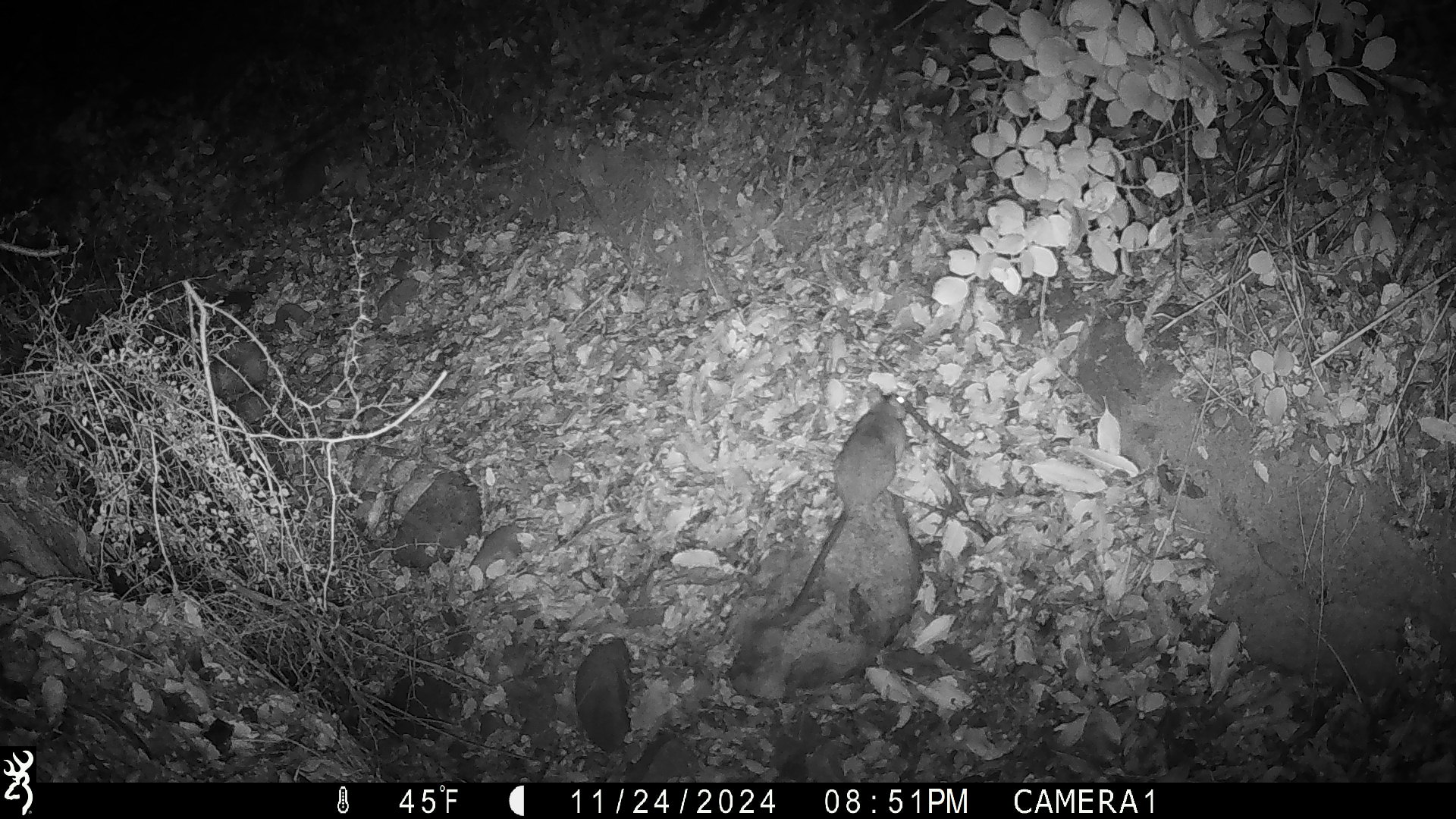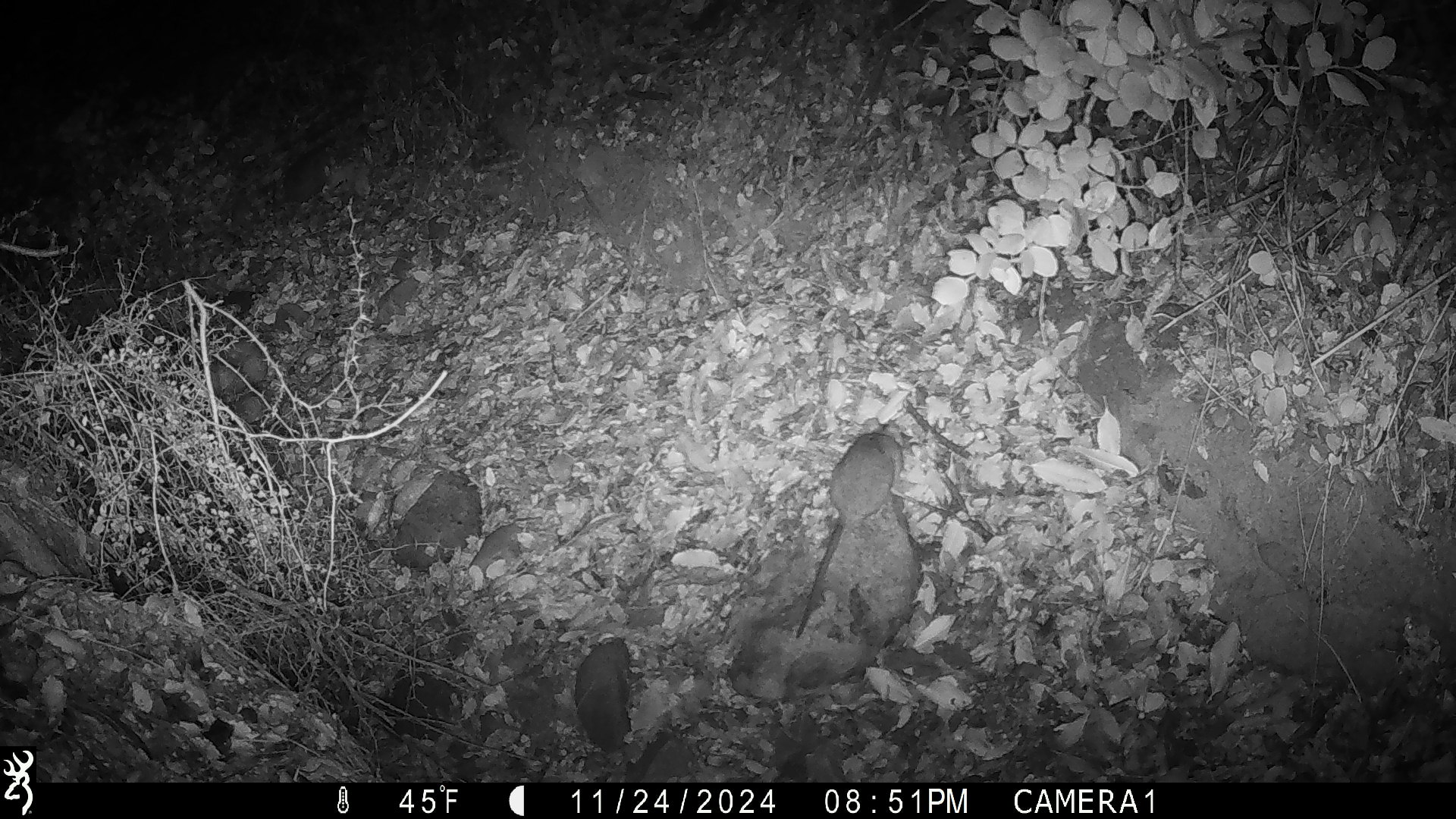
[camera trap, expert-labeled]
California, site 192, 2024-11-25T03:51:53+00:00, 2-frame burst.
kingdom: Animalia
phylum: Chordata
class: Mammalia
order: Rodentia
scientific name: Rodentia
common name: mouse or rat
Mouse or rat (Rodentia).